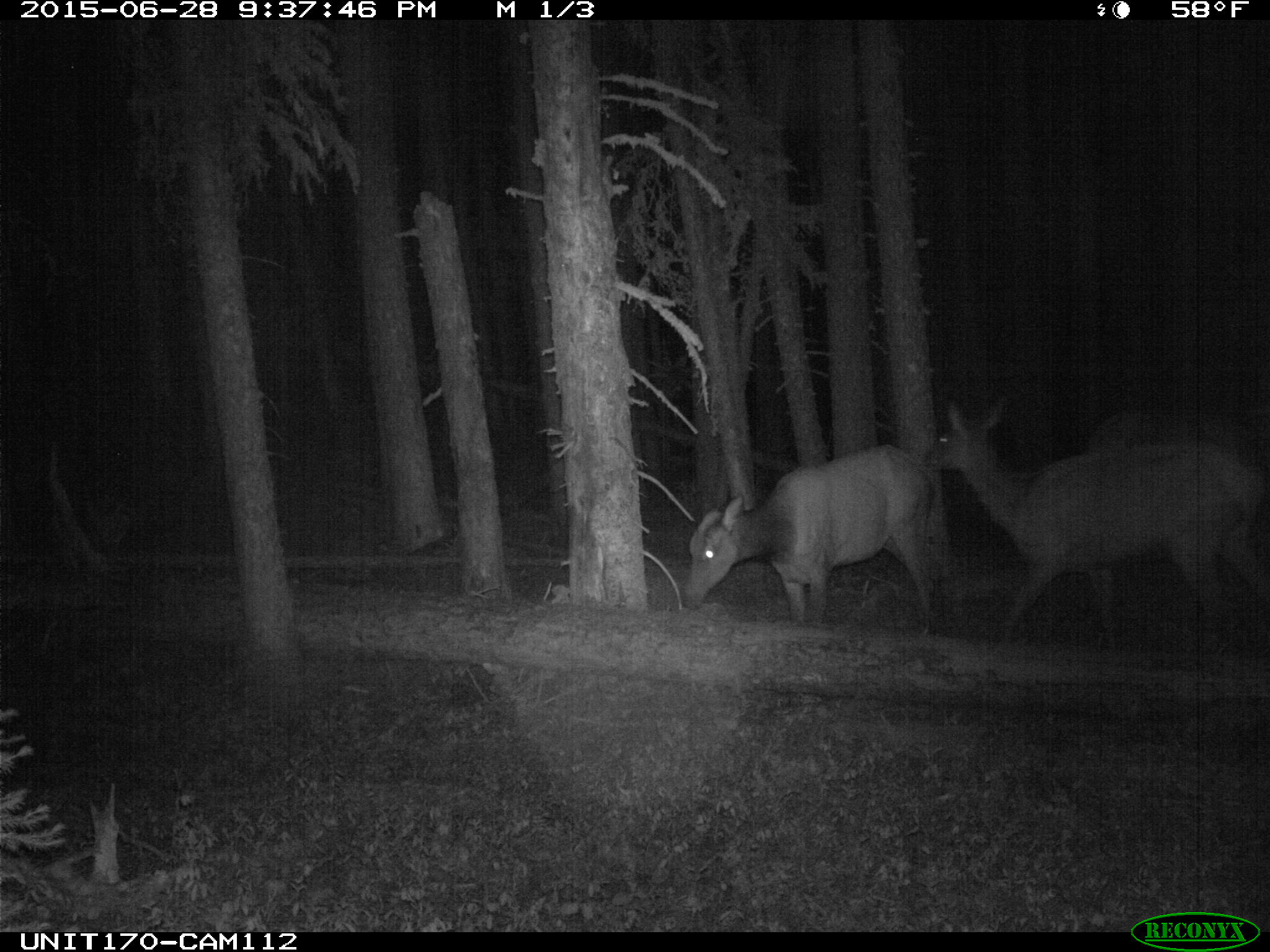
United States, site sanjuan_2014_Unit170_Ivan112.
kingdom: Animalia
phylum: Chordata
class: Mammalia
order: Artiodactyla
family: Cervidae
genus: Cervus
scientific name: Cervus elaphus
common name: red deer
Cervus elaphus (red deer).